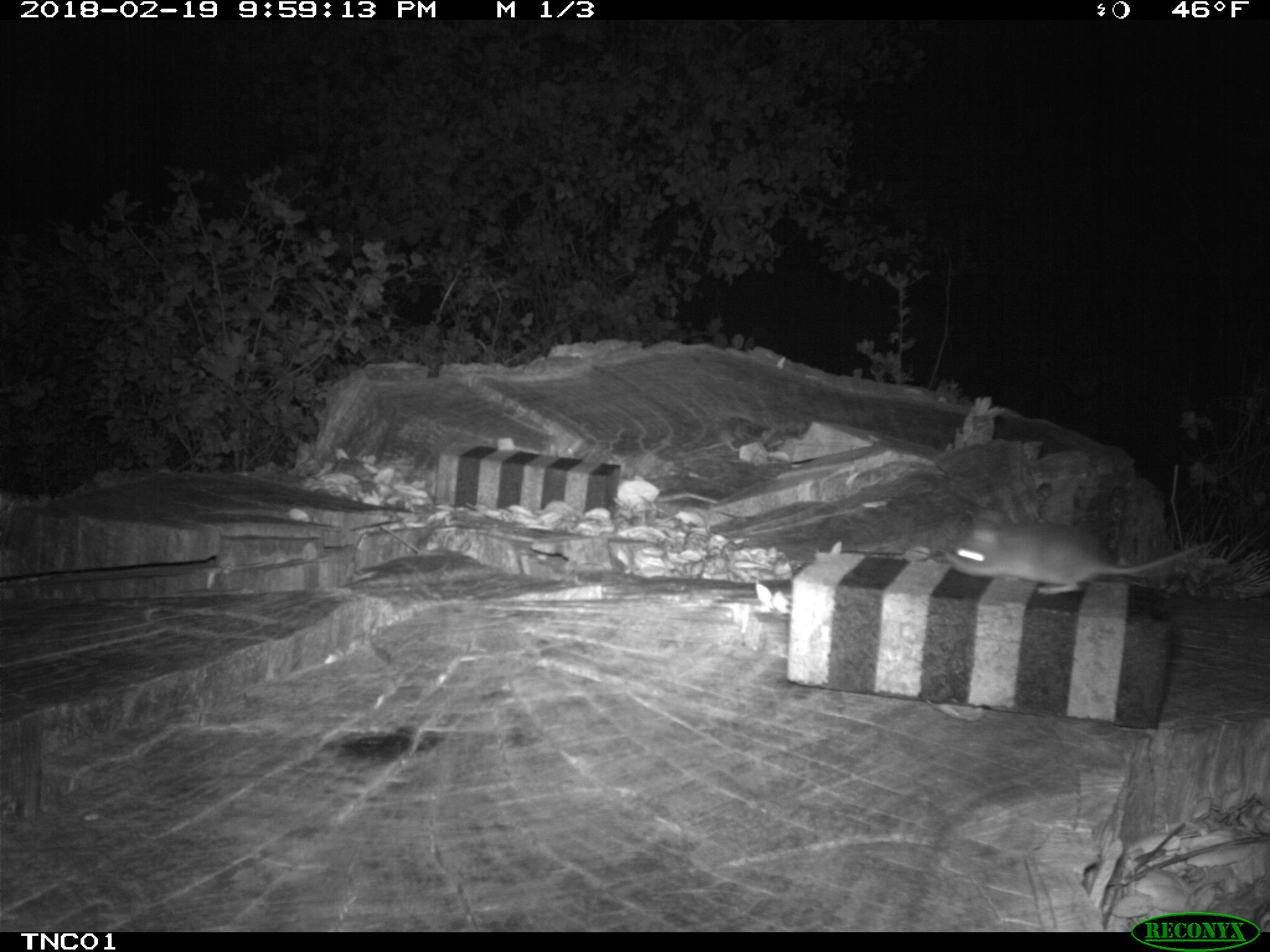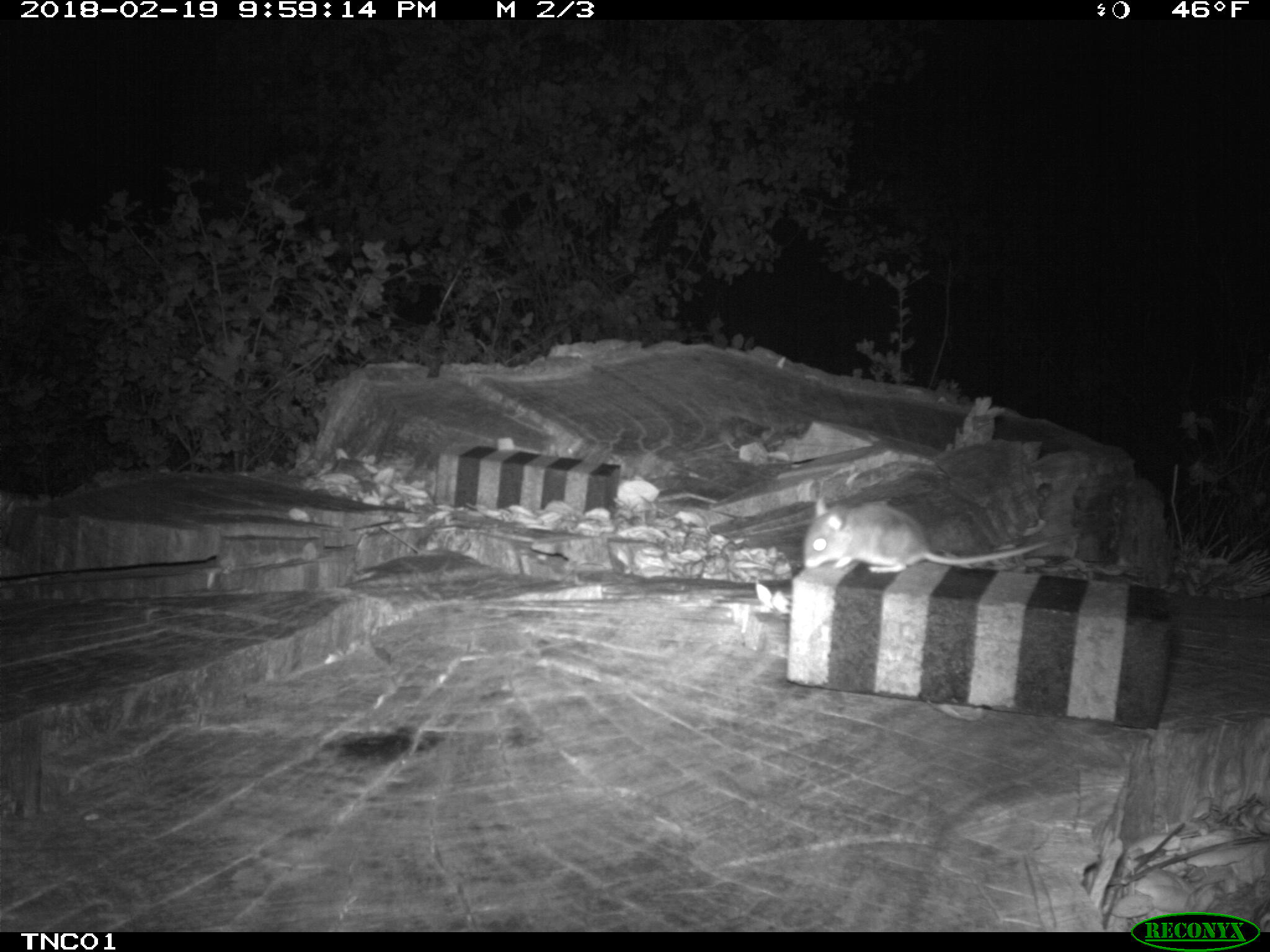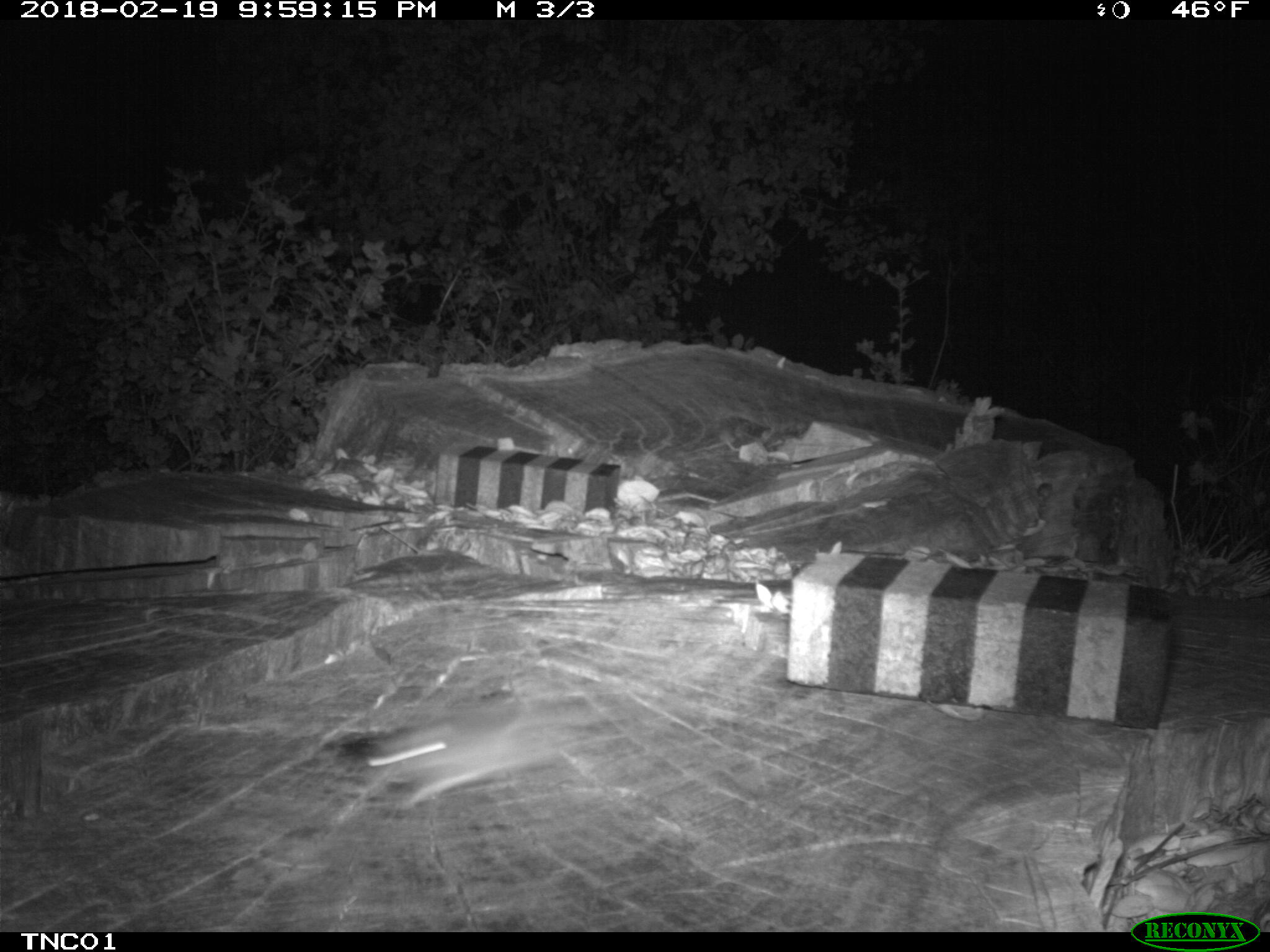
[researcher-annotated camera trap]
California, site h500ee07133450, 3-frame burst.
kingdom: Animalia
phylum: Chordata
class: Mammalia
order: Rodentia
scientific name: Rodentia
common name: rodent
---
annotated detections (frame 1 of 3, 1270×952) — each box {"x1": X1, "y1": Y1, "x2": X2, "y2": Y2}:
rodent: {"x1": 945, "y1": 516, "x2": 1214, "y2": 596}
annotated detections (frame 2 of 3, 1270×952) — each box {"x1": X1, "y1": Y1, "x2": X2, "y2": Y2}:
rodent: {"x1": 804, "y1": 494, "x2": 1051, "y2": 572}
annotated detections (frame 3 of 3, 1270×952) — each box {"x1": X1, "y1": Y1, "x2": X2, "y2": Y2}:
rodent: {"x1": 355, "y1": 699, "x2": 632, "y2": 811}